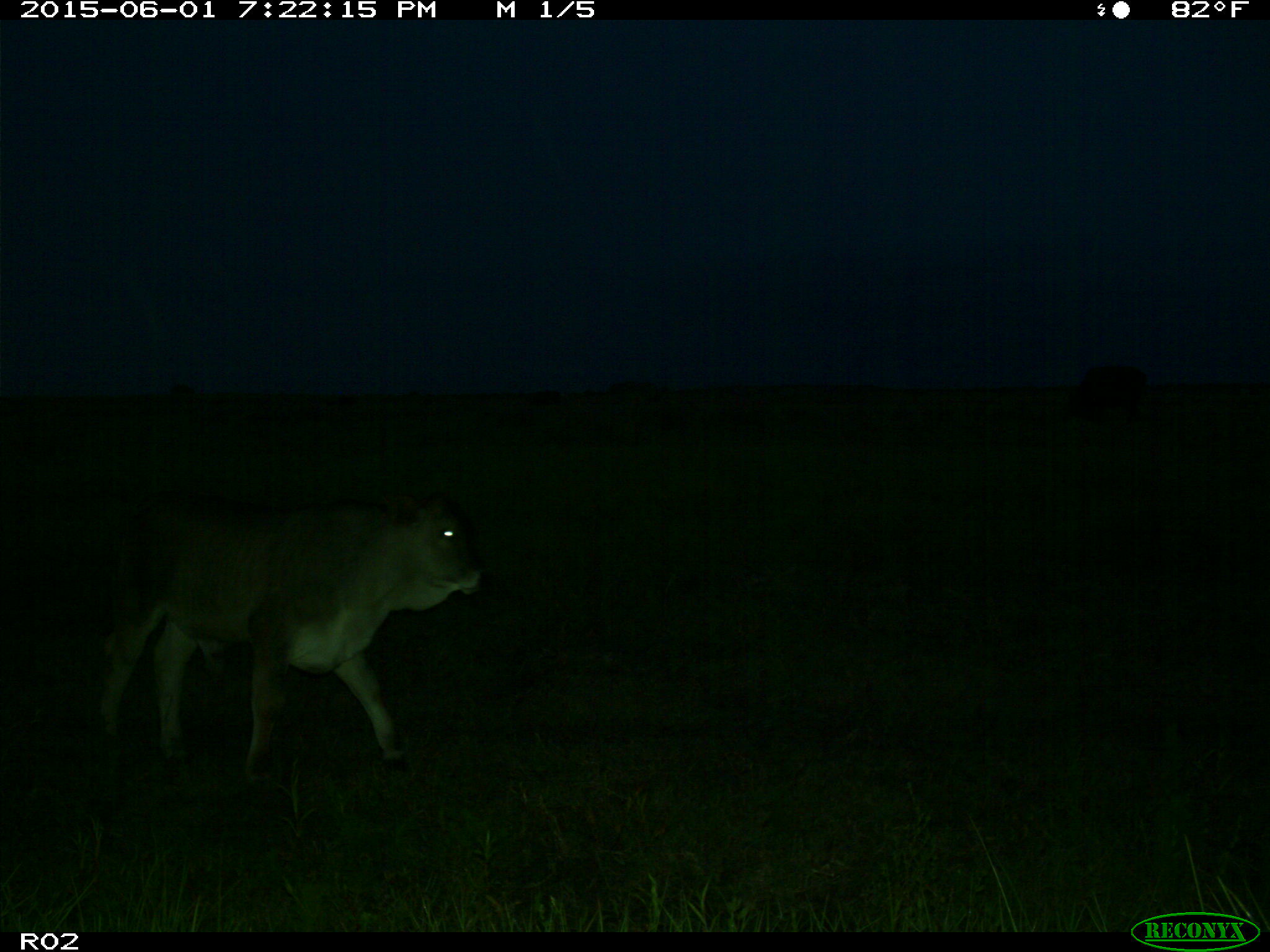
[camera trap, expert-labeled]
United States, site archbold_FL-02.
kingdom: Animalia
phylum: Chordata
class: Mammalia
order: Artiodactyla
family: Bovidae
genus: Bos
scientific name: Bos taurus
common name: domestic cow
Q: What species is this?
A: Bos taurus (domestic cow).